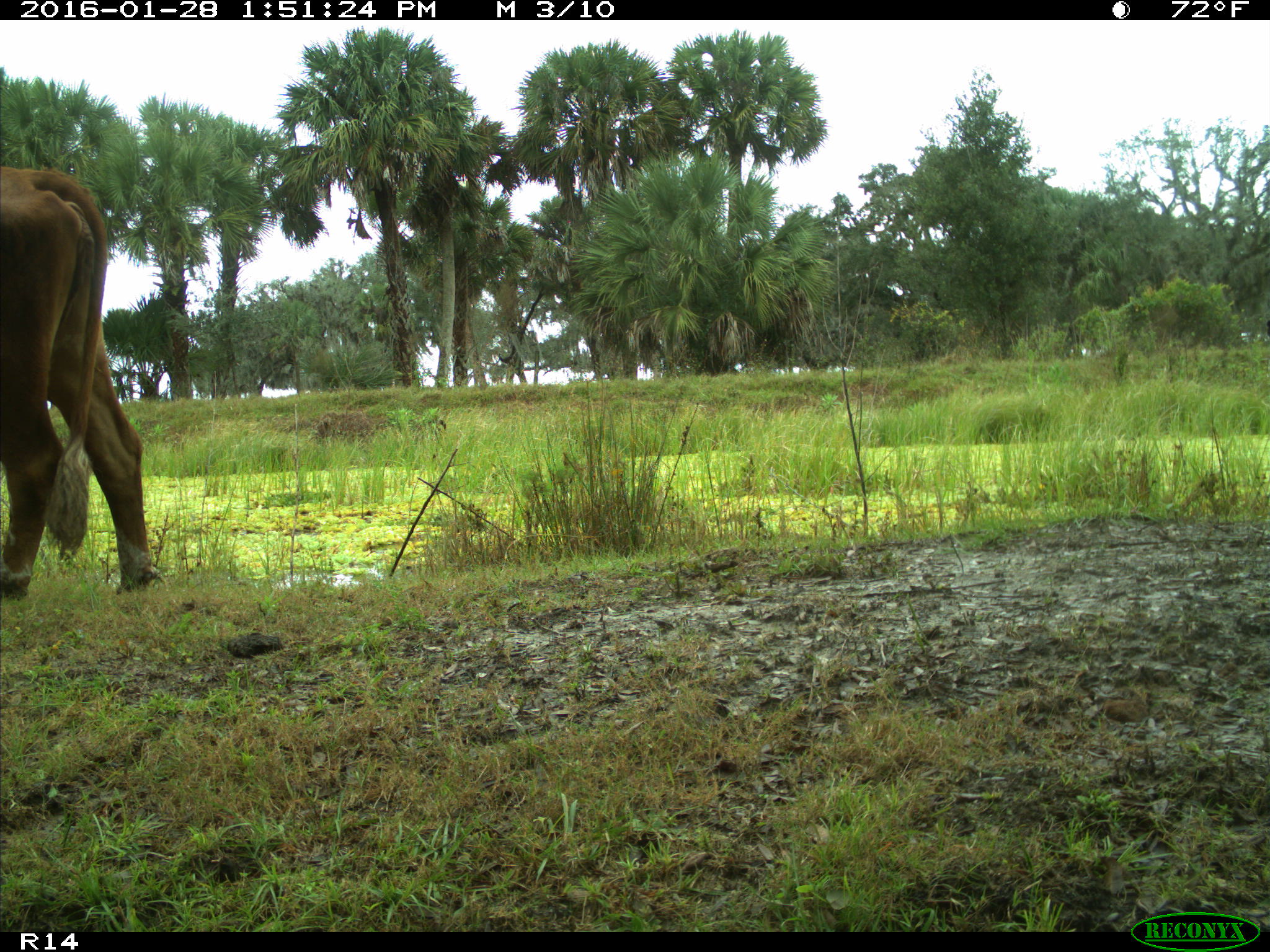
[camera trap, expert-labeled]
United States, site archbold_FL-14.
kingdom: Animalia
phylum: Chordata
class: Mammalia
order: Artiodactyla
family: Bovidae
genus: Bos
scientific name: Bos taurus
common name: domestic cow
Bos taurus (domestic cow).